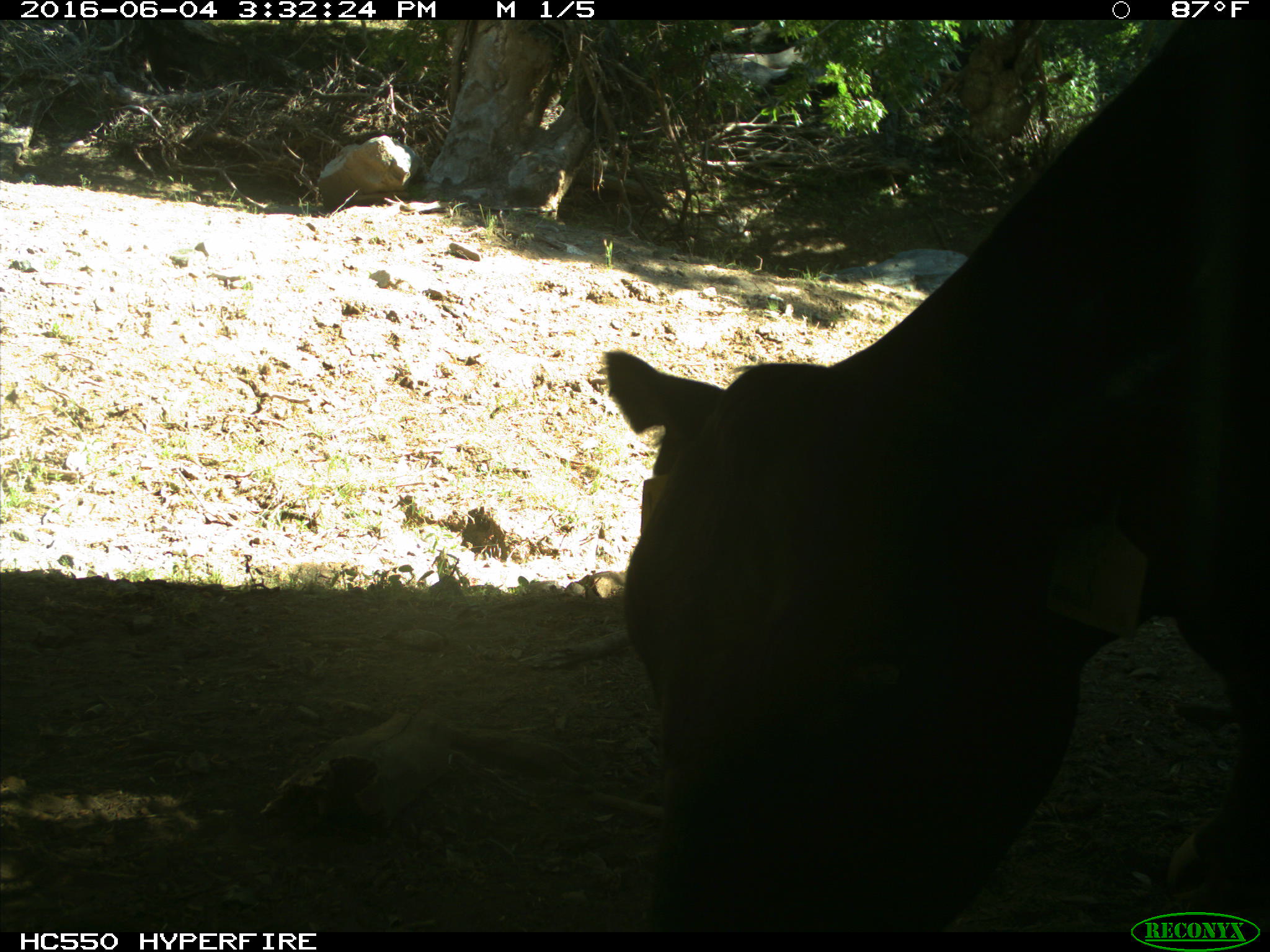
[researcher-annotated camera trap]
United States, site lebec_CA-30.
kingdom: Animalia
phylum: Chordata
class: Mammalia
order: Artiodactyla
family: Bovidae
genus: Bos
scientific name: Bos taurus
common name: domestic cow